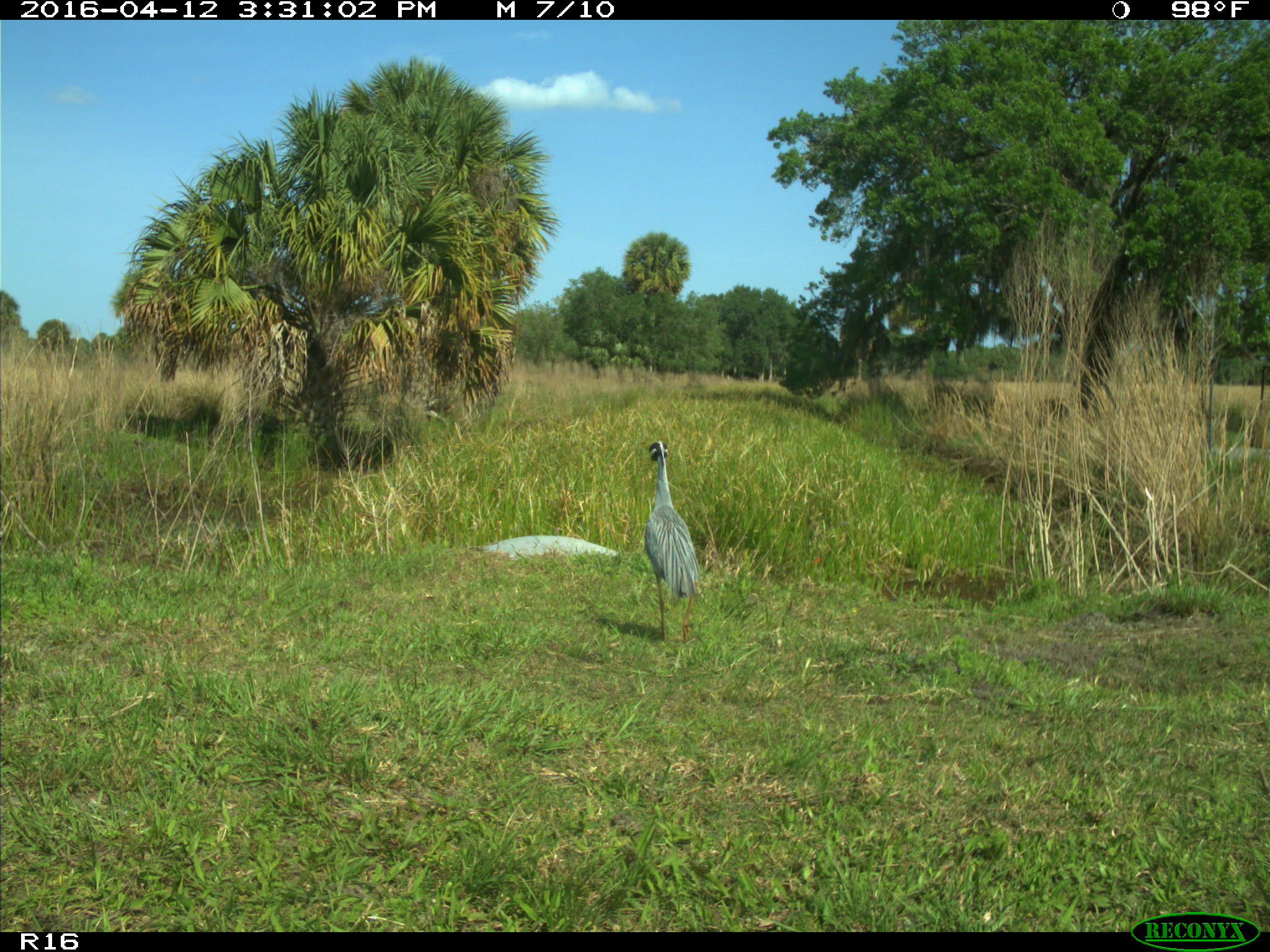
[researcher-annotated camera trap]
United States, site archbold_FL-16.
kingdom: Animalia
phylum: Chordata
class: Aves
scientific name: Aves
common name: birds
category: unidentified bird